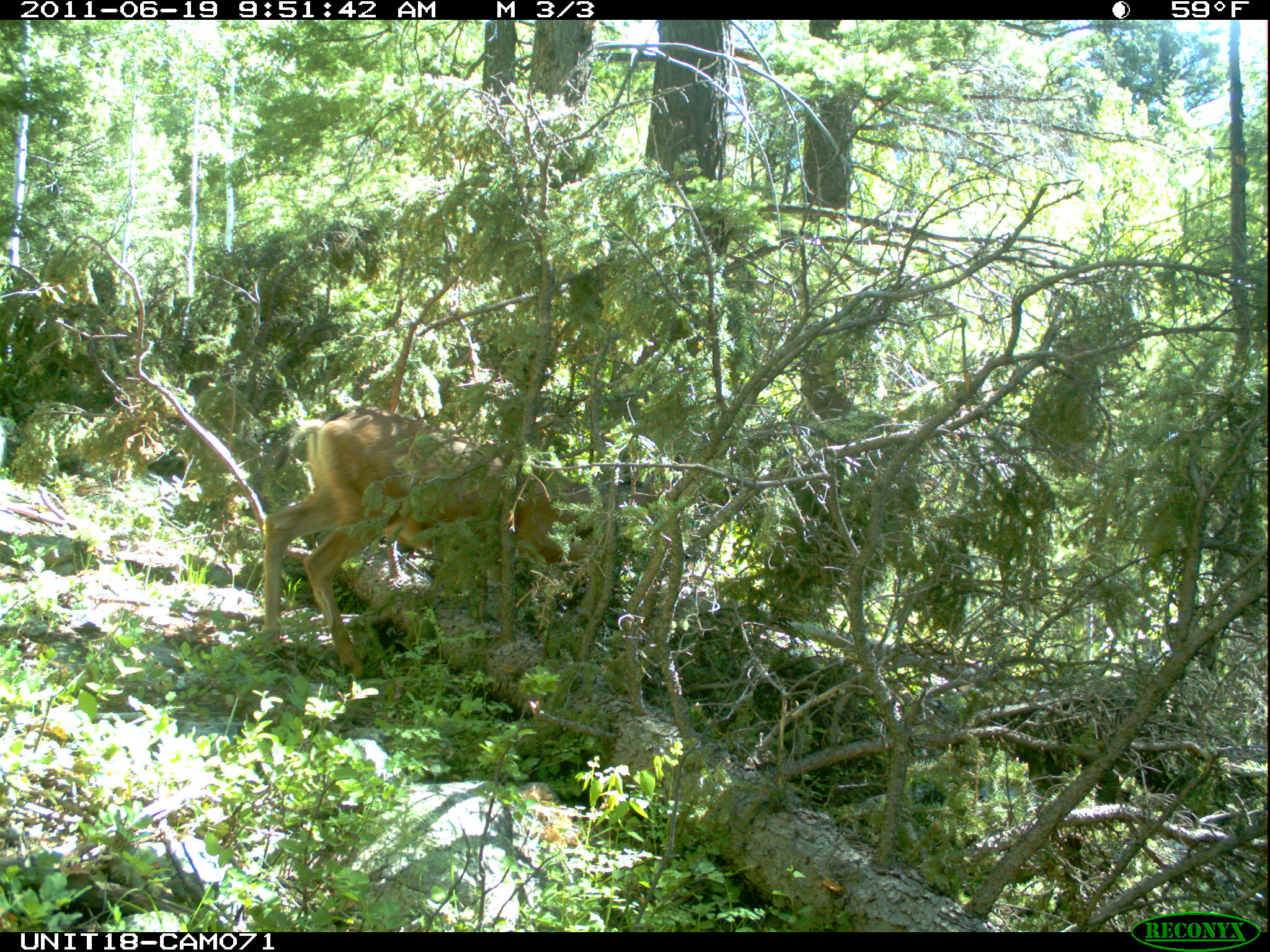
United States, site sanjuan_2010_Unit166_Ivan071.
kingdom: Animalia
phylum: Chordata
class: Mammalia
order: Artiodactyla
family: Cervidae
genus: Odocoileus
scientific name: Odocoileus hemionus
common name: mule deer